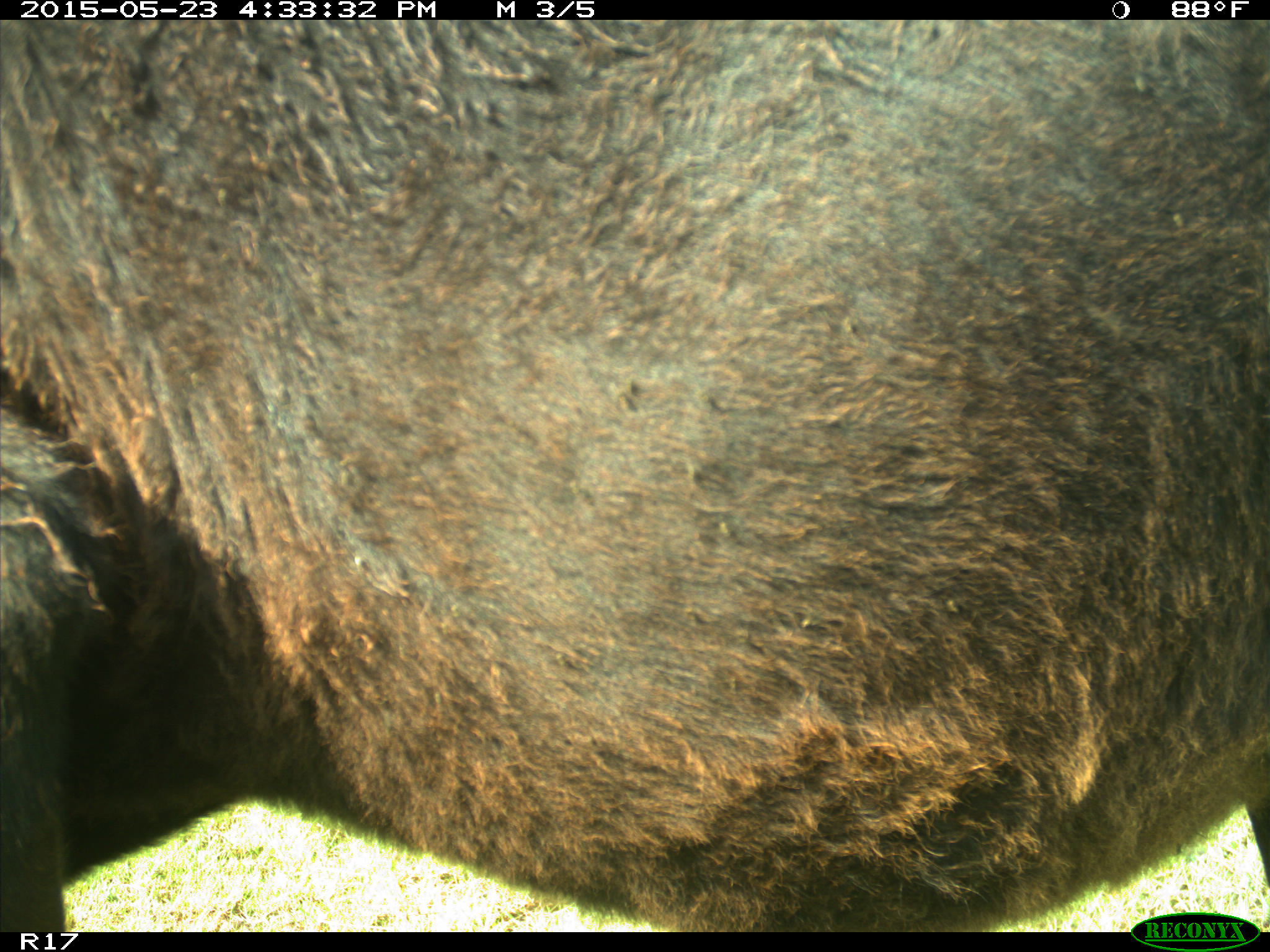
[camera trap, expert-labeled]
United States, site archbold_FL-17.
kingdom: Animalia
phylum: Chordata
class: Mammalia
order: Artiodactyla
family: Bovidae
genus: Bos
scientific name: Bos taurus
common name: domestic cow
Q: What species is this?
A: Bos taurus (domestic cow).